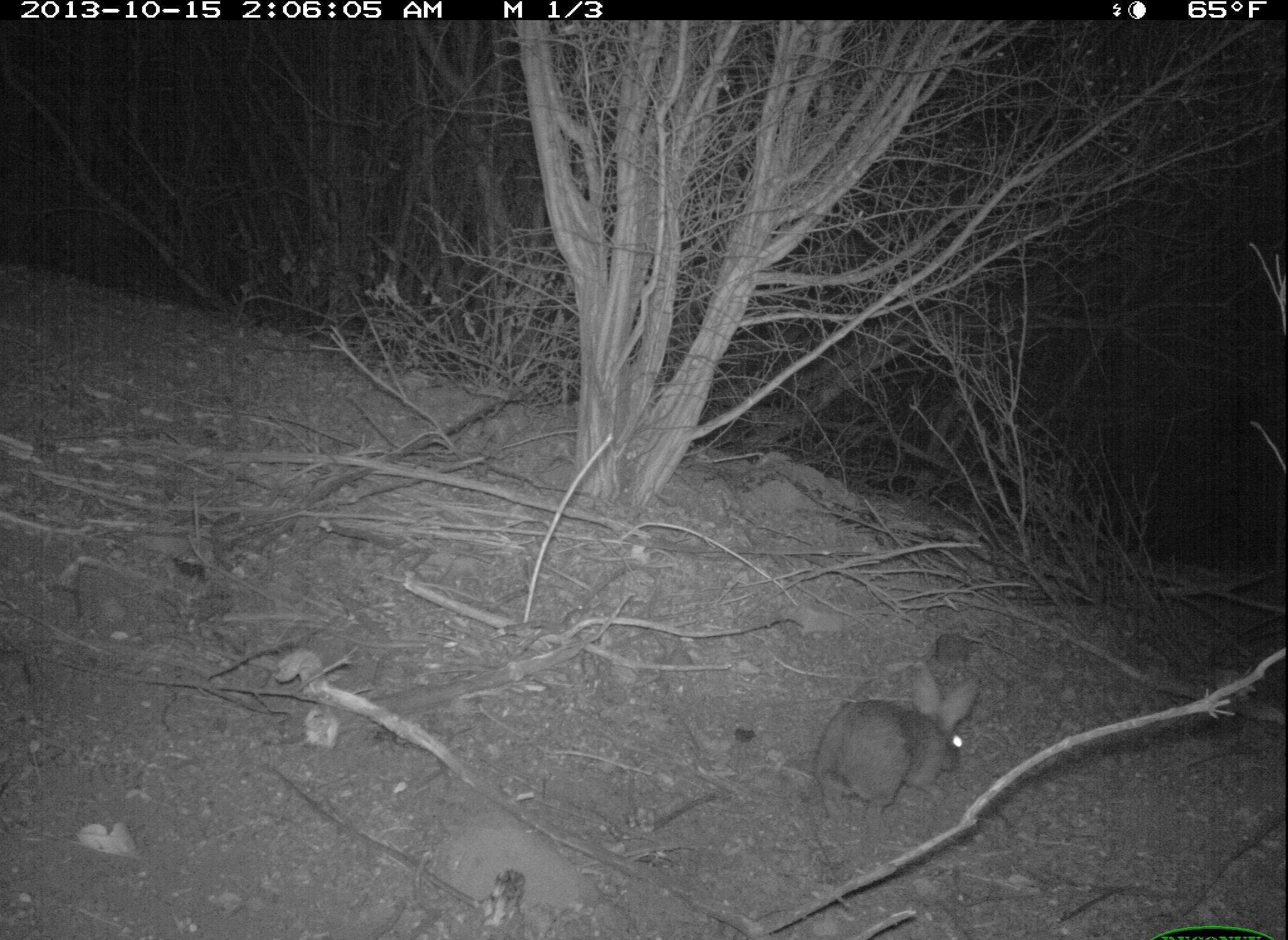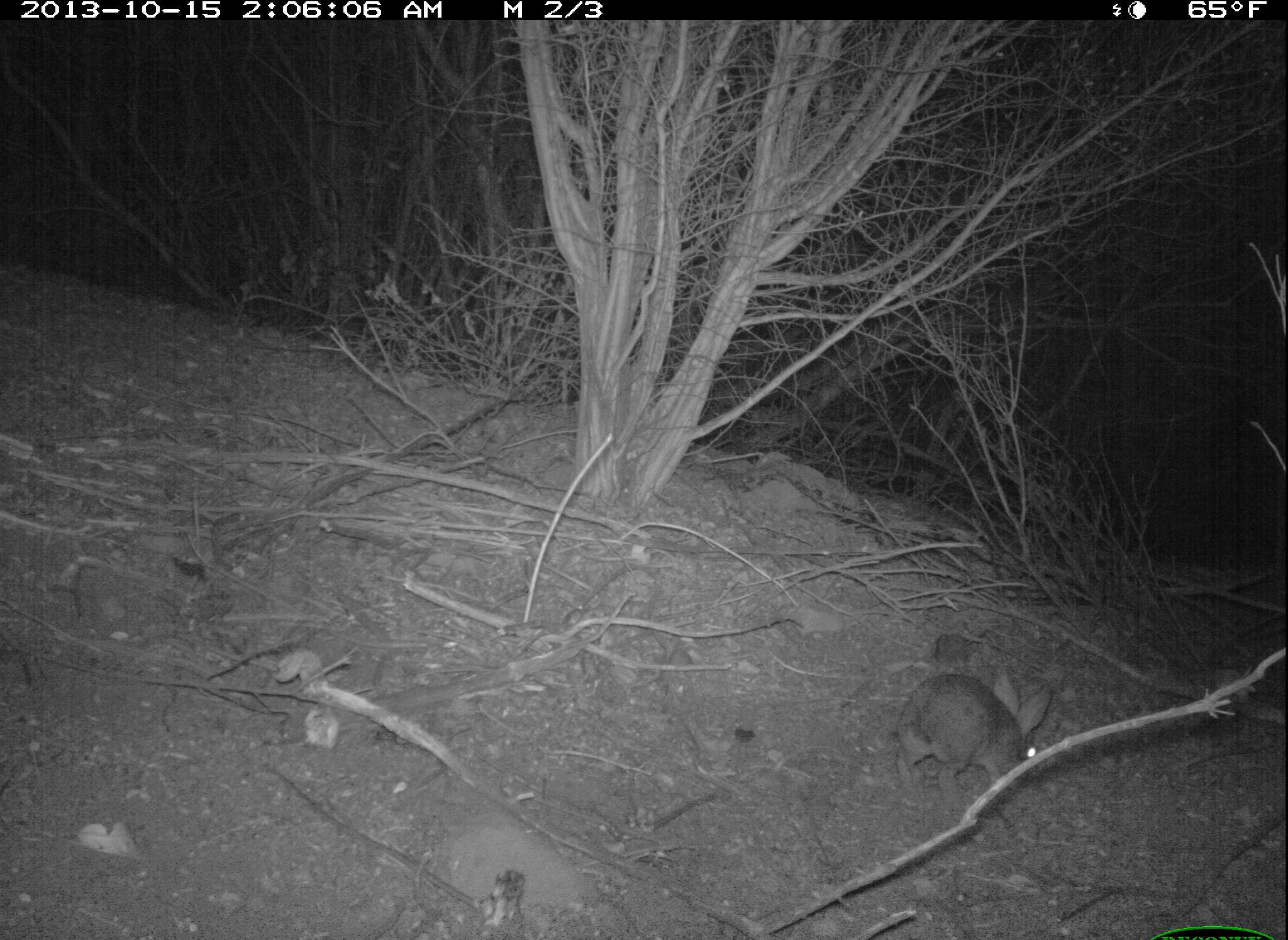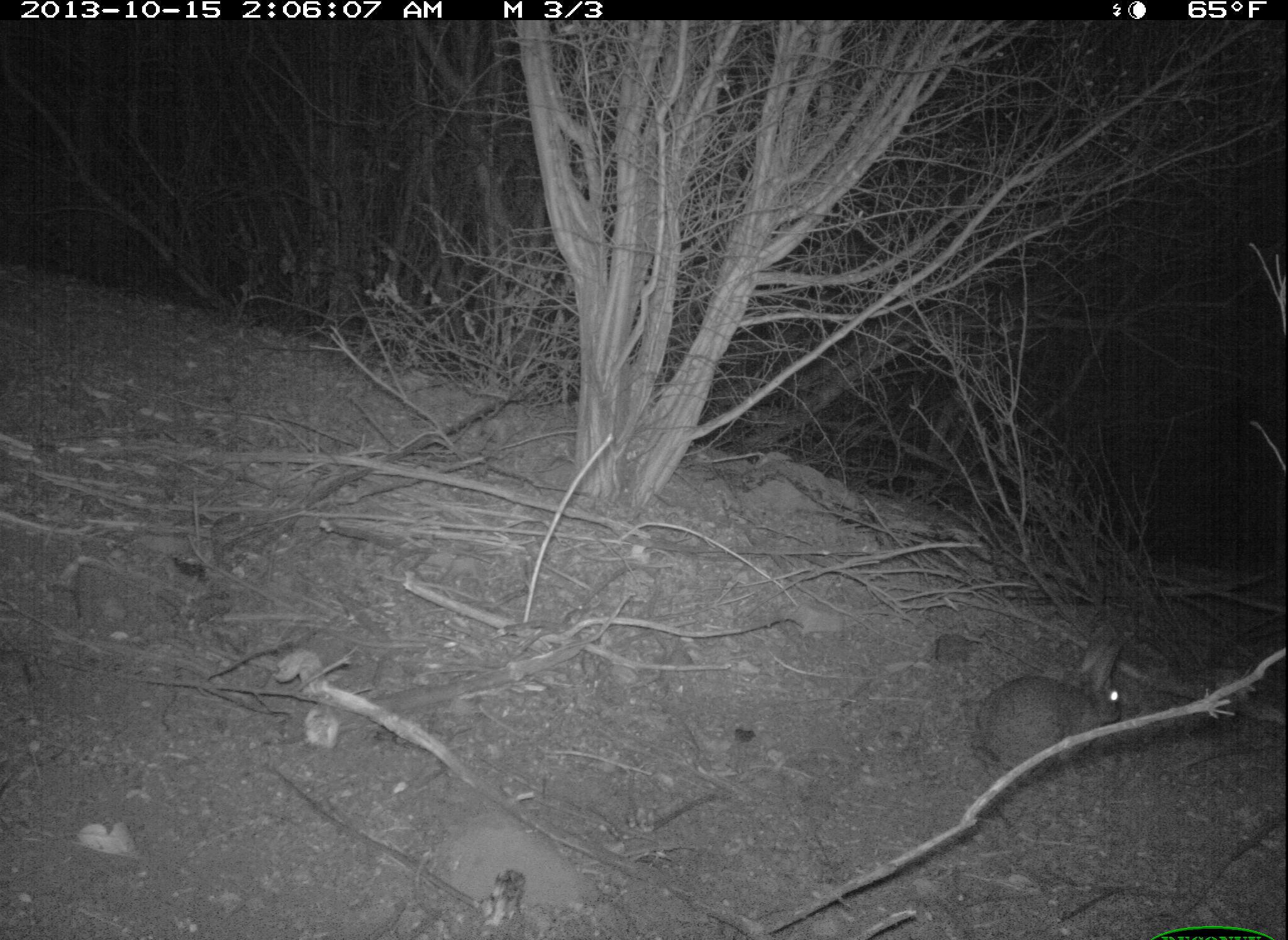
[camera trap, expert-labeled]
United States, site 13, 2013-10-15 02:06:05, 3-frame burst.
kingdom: Animalia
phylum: Chordata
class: Mammalia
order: Lagomorpha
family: Leporidae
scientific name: Leporidae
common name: rabbits and hares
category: rabbit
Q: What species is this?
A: Rabbit (rabbits and hares) (Leporidae).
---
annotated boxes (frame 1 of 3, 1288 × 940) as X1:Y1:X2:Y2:
rabbit: 808:659:984:826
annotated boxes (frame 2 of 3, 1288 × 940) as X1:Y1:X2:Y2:
rabbit: 892:664:1057:816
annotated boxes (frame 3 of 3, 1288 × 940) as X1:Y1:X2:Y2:
rabbit: 967:630:1127:790